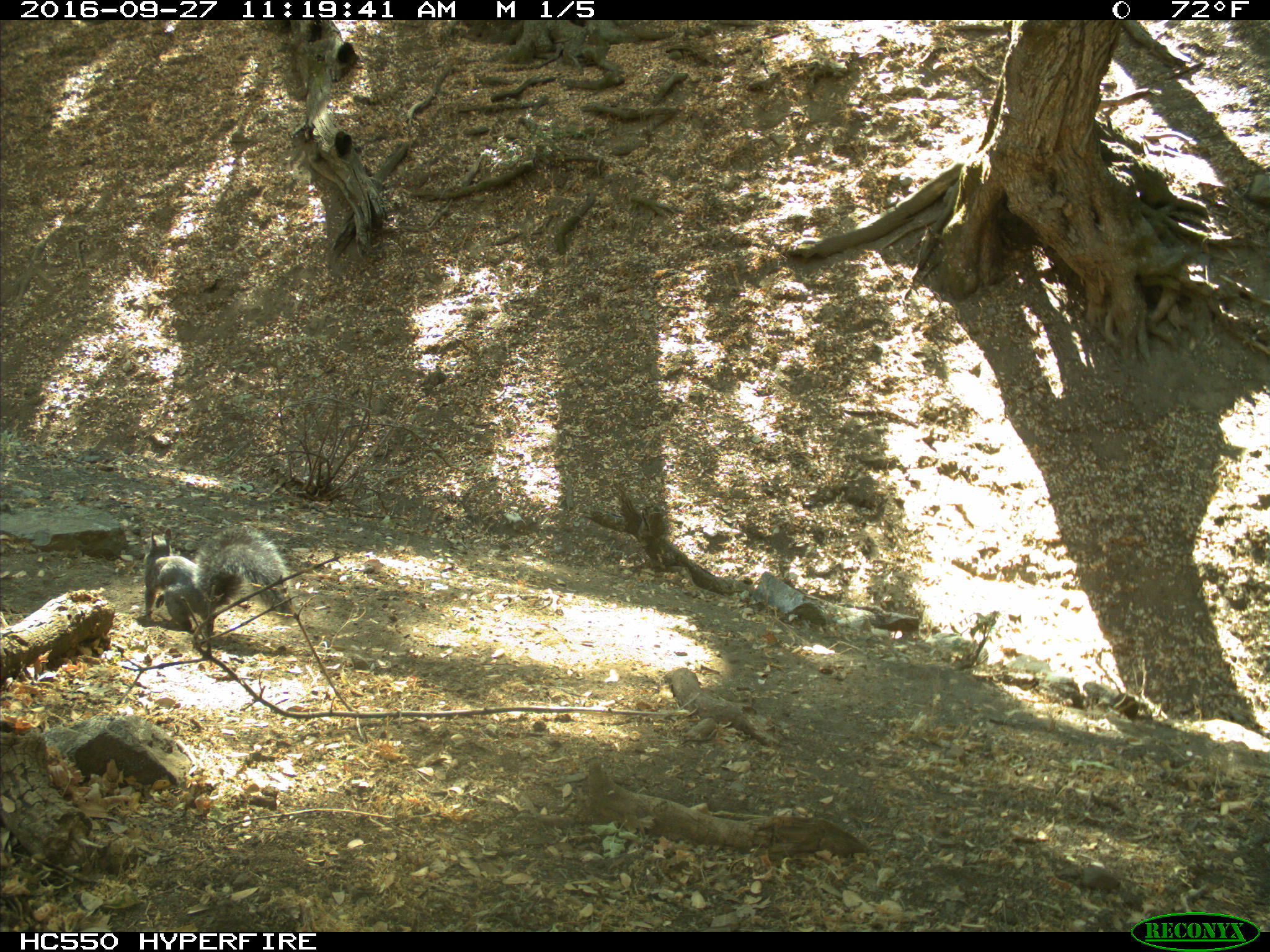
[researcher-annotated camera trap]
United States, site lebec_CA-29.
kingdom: Animalia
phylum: Chordata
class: Mammalia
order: Rodentia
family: Sciuridae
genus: Sciurus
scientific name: Sciurus carolinensis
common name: eastern gray squirrel